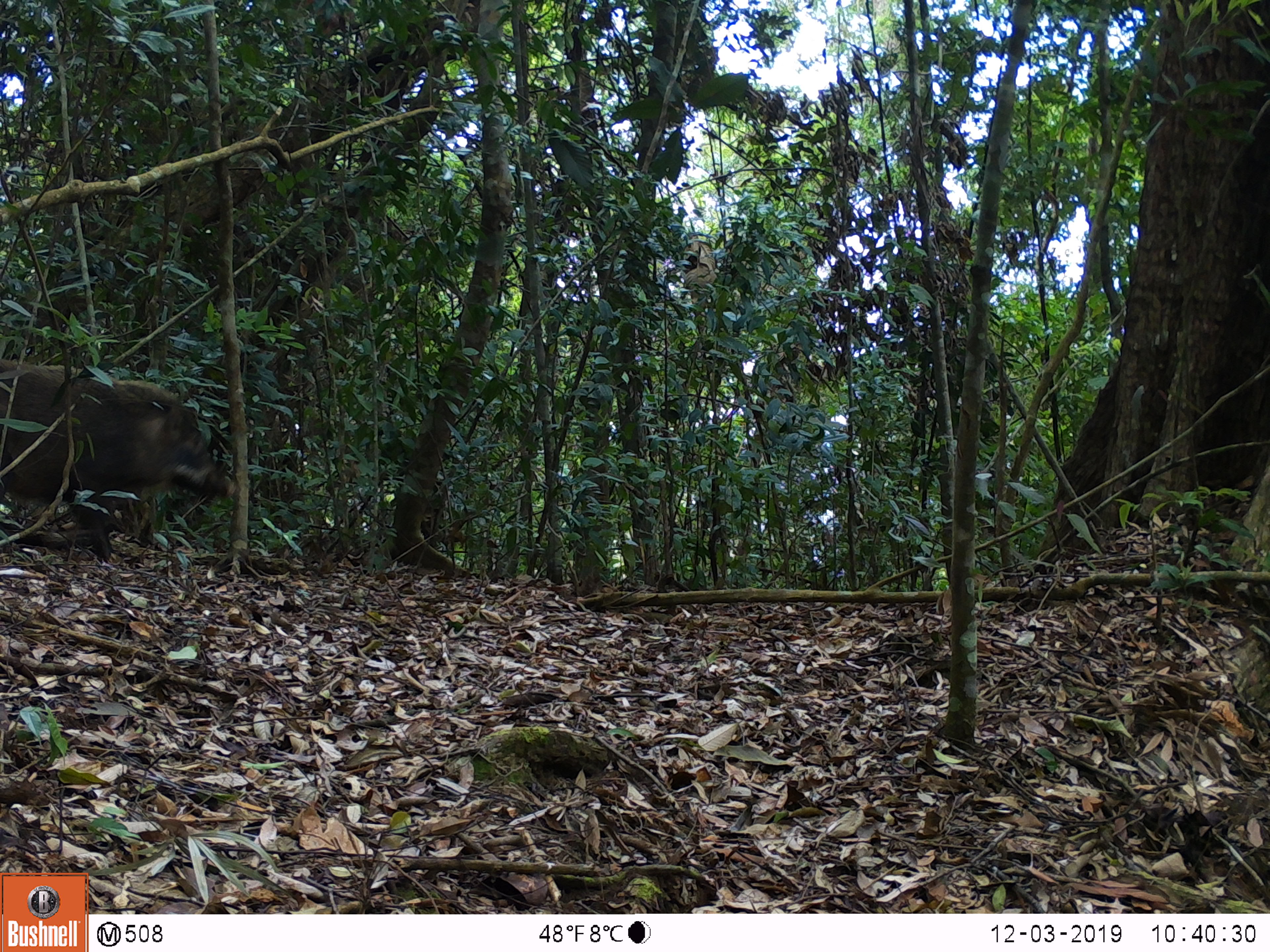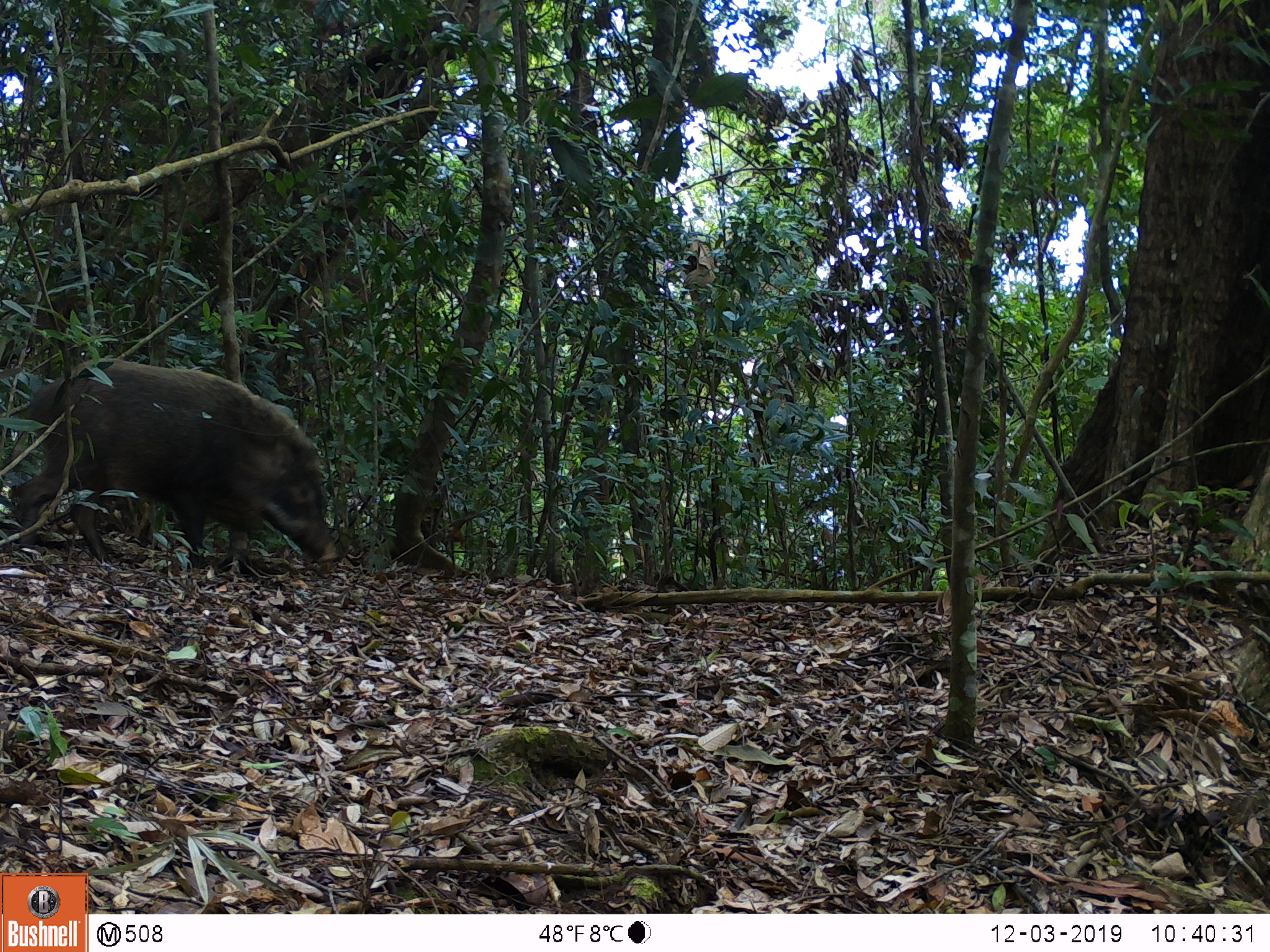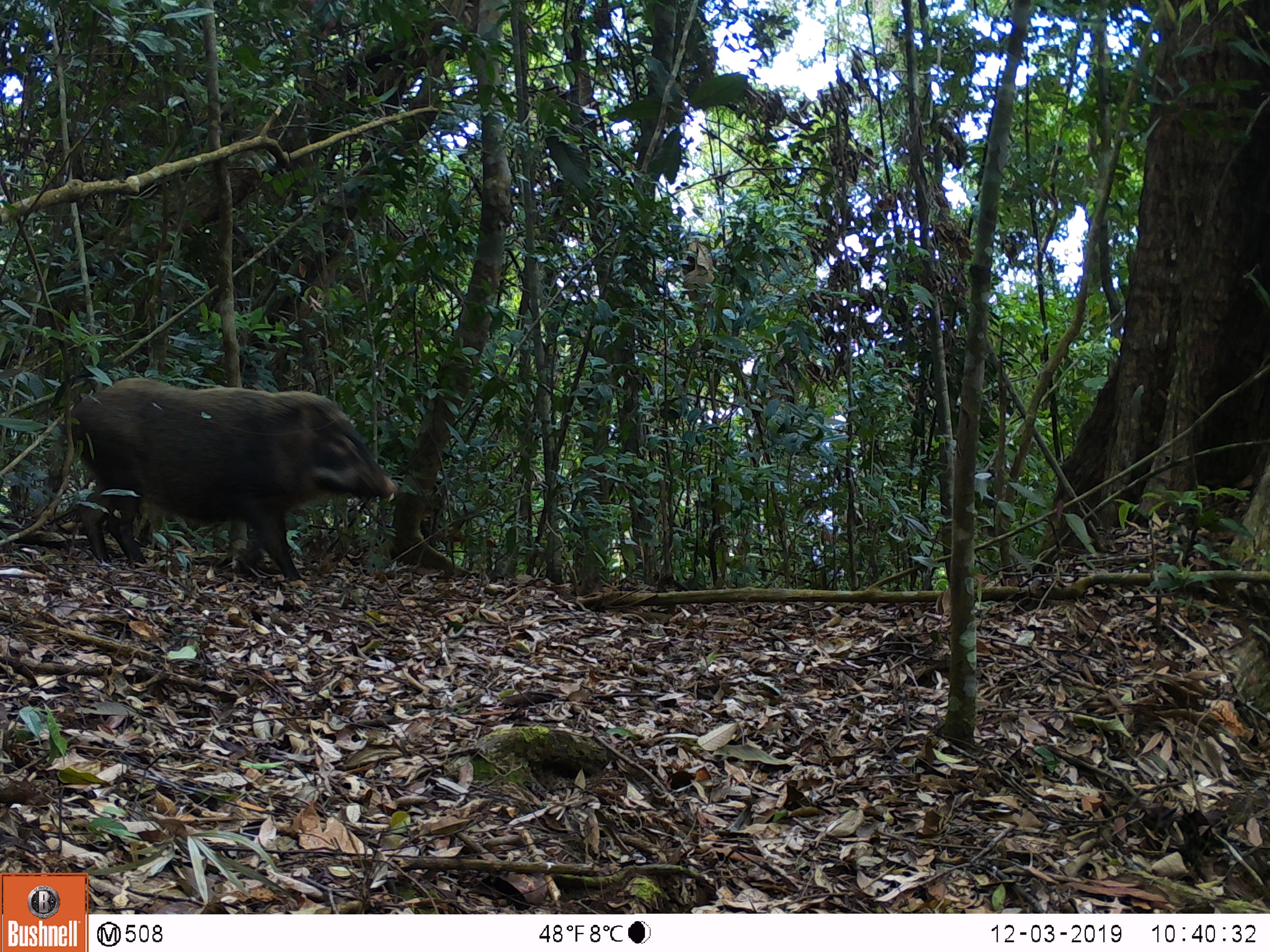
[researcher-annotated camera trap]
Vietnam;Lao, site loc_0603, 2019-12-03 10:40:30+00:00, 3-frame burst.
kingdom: Animalia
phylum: Chordata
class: Mammalia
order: Artiodactyla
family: Suidae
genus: Sus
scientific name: Sus scrofa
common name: eurasian wild pig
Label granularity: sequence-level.